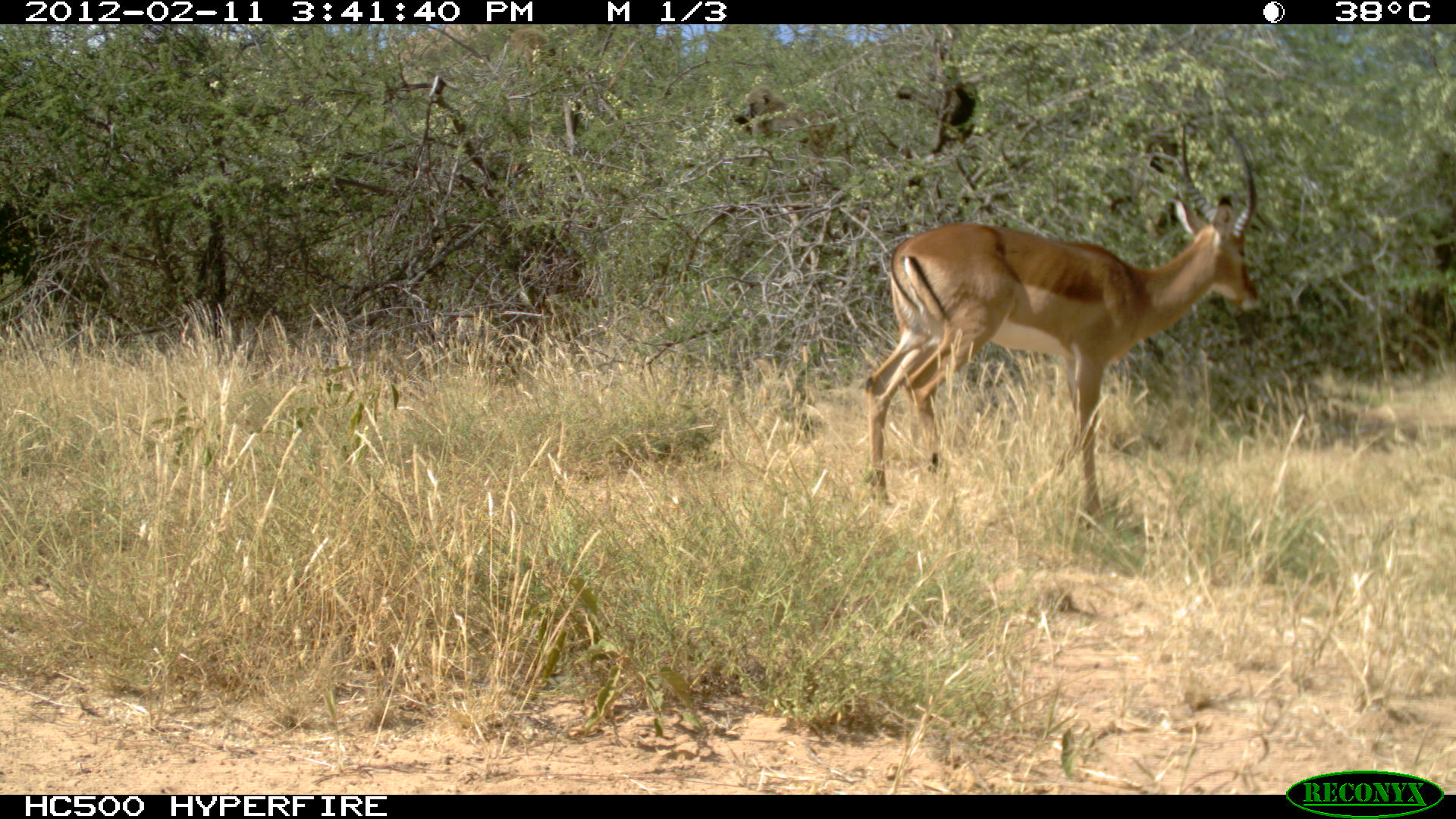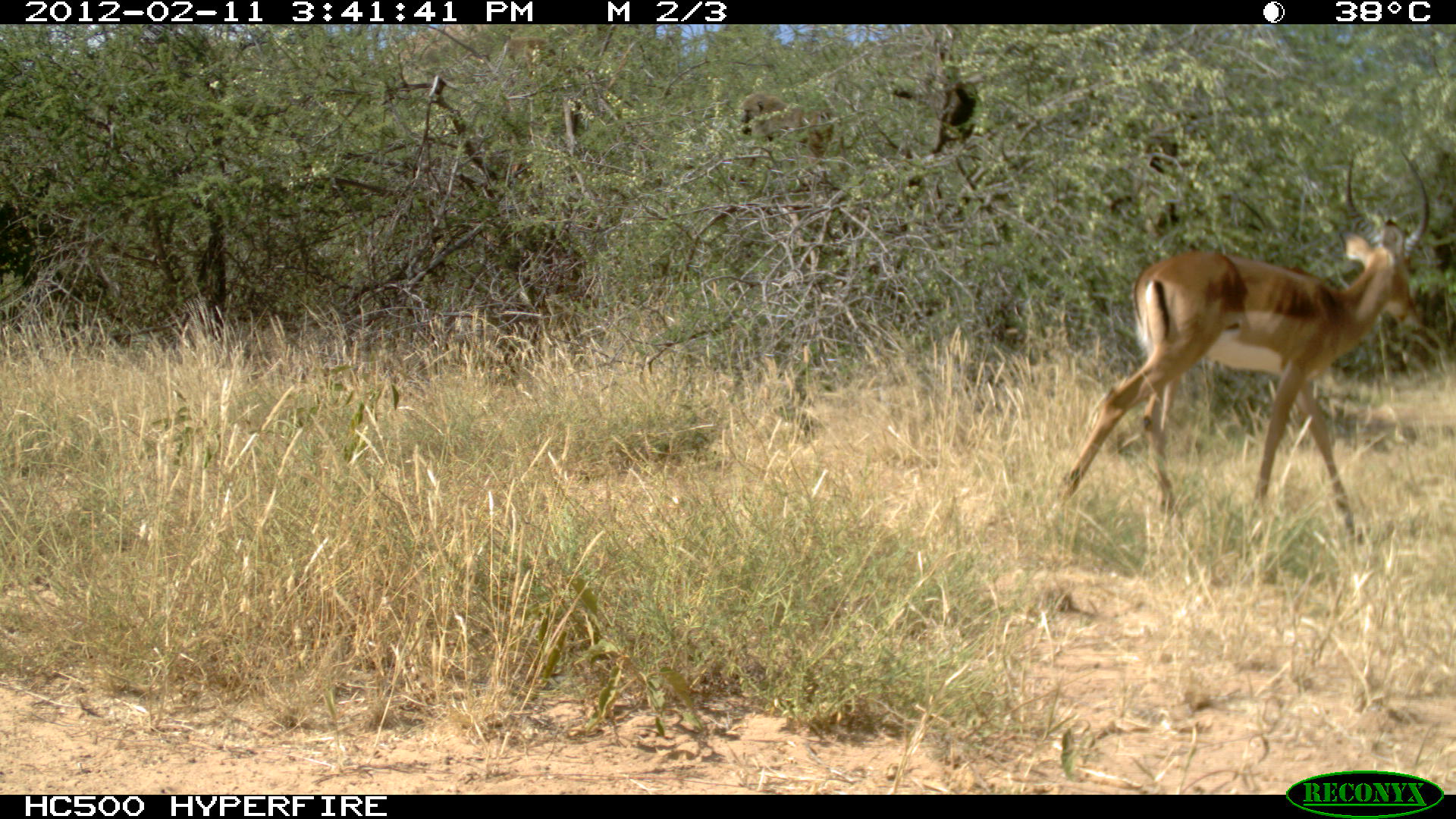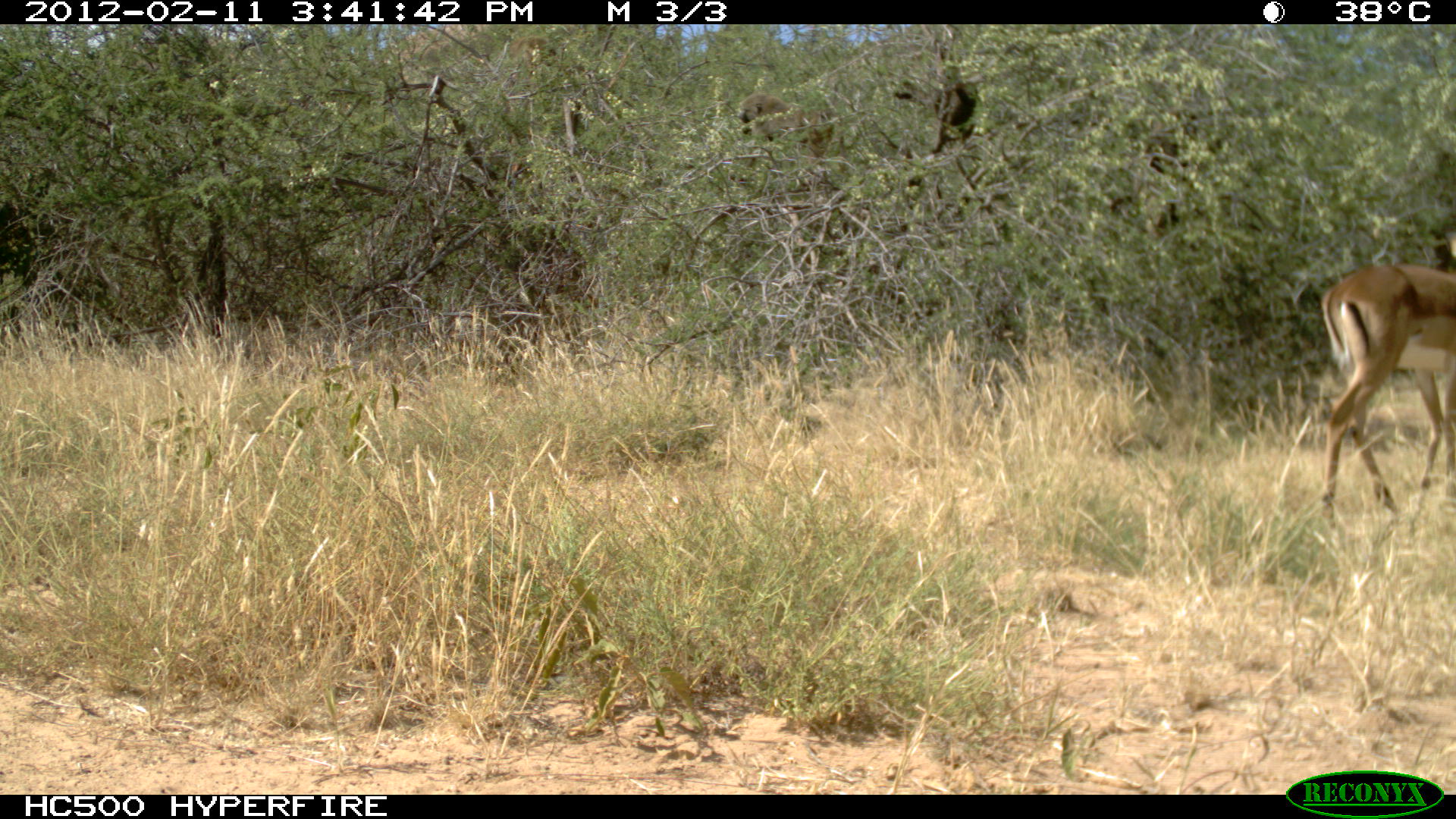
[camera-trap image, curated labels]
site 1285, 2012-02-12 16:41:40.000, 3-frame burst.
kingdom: Animalia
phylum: Chordata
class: Mammalia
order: Primates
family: Cercopithecidae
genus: Papio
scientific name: Papio anubis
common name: olive baboon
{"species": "Papio anubis (olive baboon)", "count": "2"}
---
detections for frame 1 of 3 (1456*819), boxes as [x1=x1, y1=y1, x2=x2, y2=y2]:
papio anubis: [x1=863, y1=117, x2=1263, y2=526]; [x1=731, y1=86, x2=839, y2=183]; [x1=498, y1=24, x2=559, y2=78]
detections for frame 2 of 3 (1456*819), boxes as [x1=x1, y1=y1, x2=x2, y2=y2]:
papio anubis: [x1=1047, y1=143, x2=1430, y2=546]; [x1=740, y1=91, x2=836, y2=167]; [x1=502, y1=35, x2=558, y2=73]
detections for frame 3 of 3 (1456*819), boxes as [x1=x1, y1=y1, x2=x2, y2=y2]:
papio anubis: [x1=1313, y1=254, x2=1454, y2=526]; [x1=738, y1=88, x2=839, y2=149]